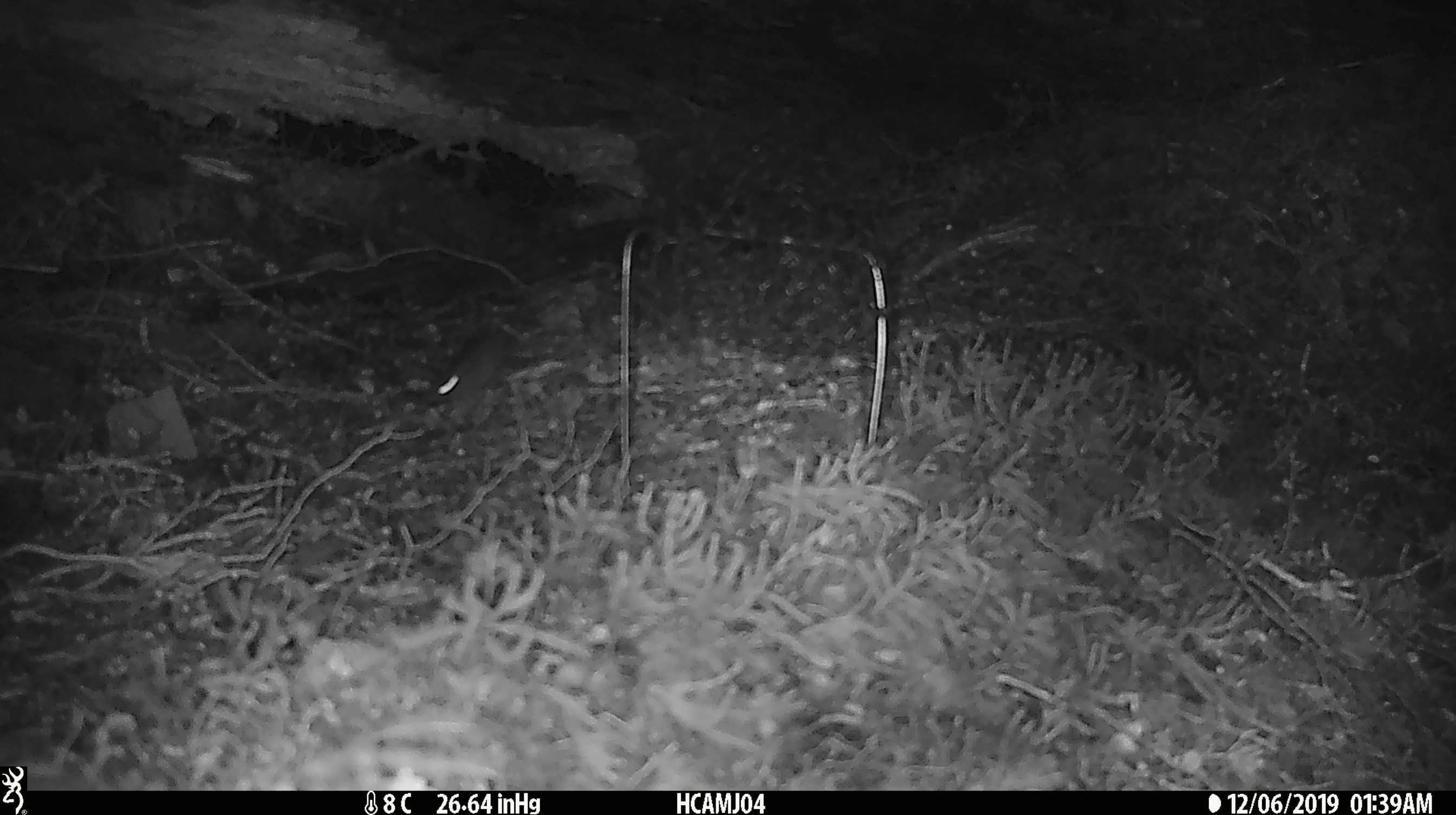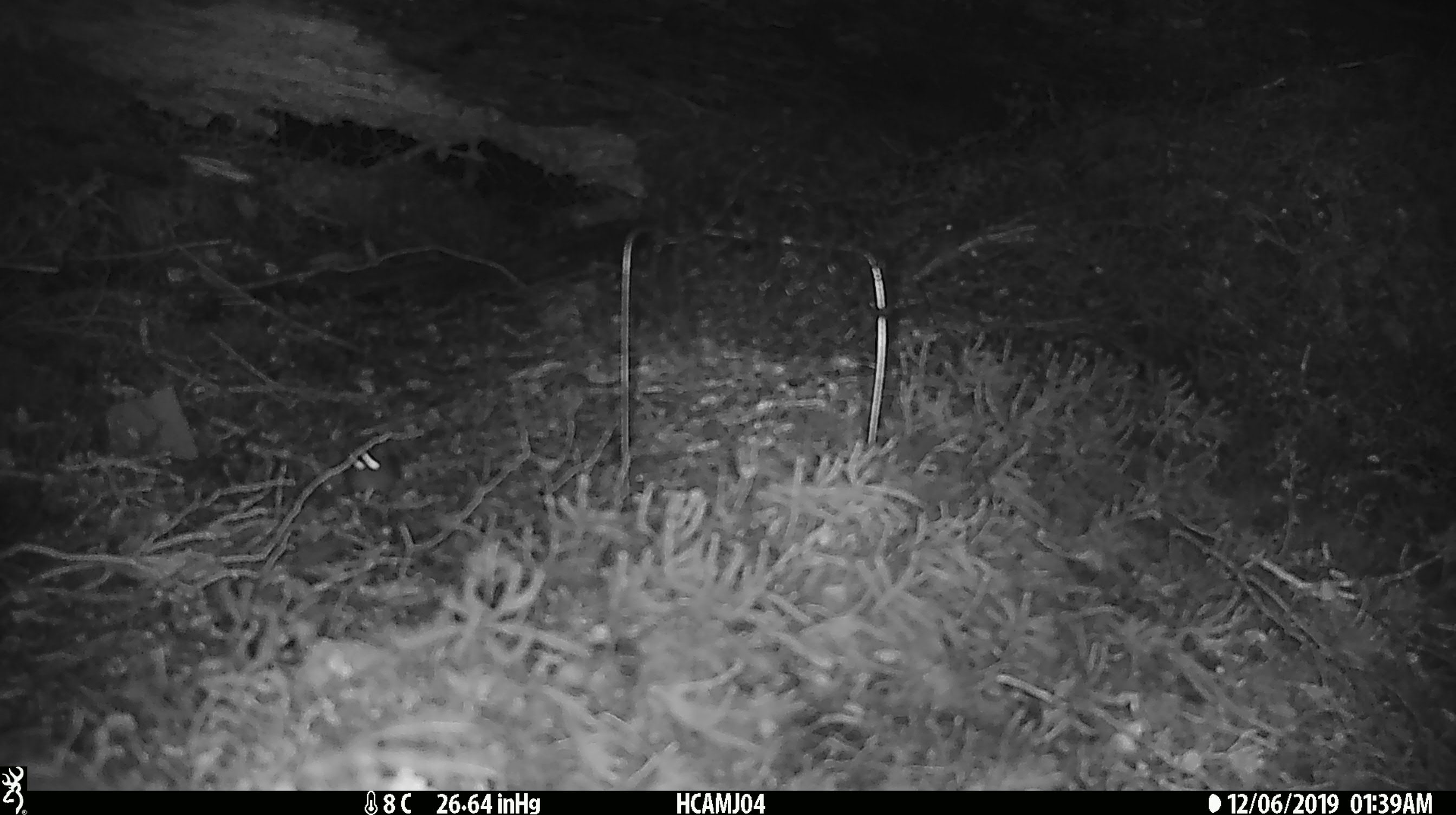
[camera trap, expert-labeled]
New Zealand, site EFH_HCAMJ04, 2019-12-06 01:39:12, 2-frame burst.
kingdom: Animalia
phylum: Chordata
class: Mammalia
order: Rodentia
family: Muridae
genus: Mus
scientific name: Mus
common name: mouse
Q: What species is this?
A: Mouse (Mus).